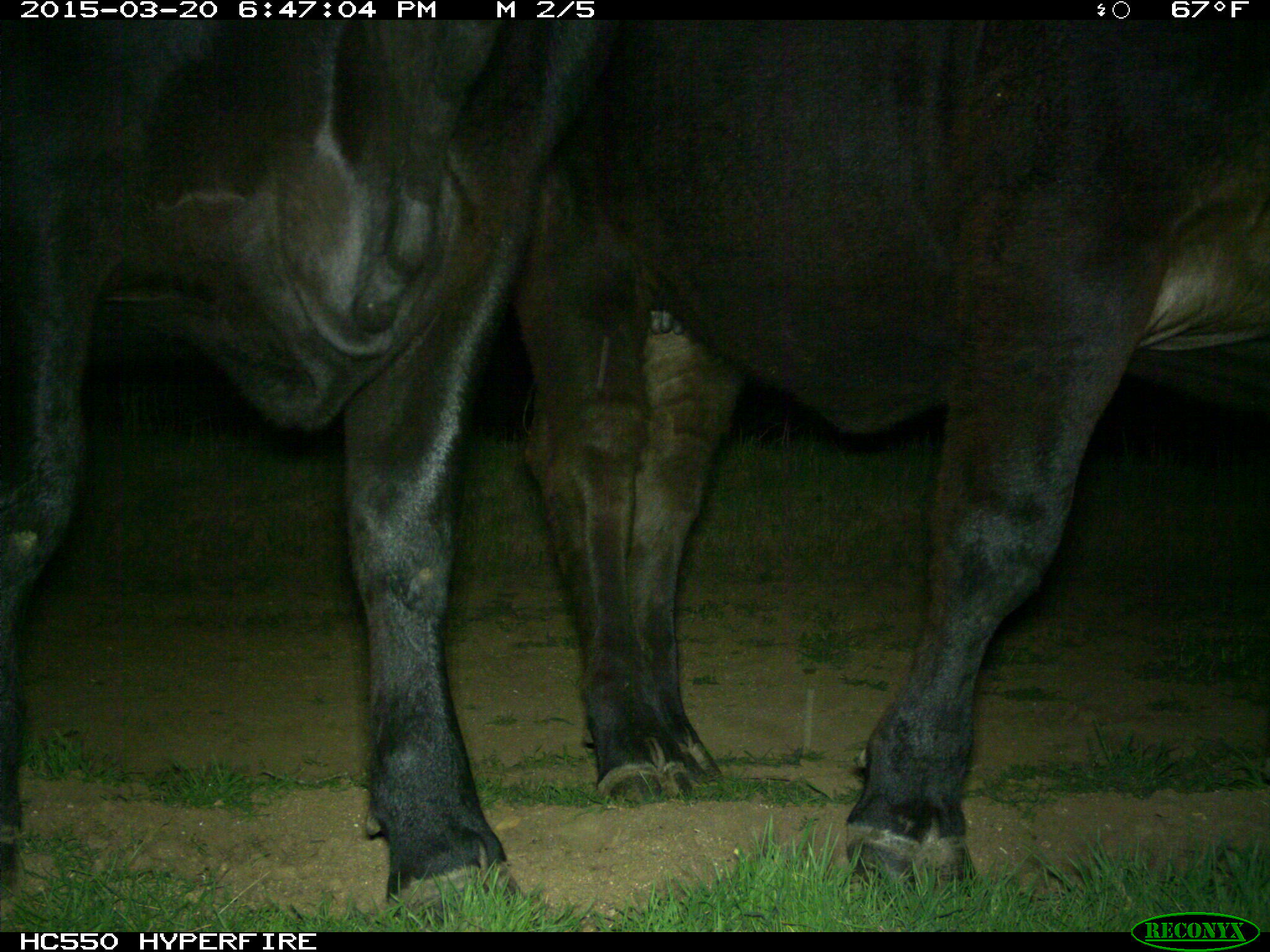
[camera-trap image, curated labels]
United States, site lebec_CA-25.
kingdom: Animalia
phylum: Chordata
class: Mammalia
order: Artiodactyla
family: Bovidae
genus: Bos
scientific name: Bos taurus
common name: domestic cow